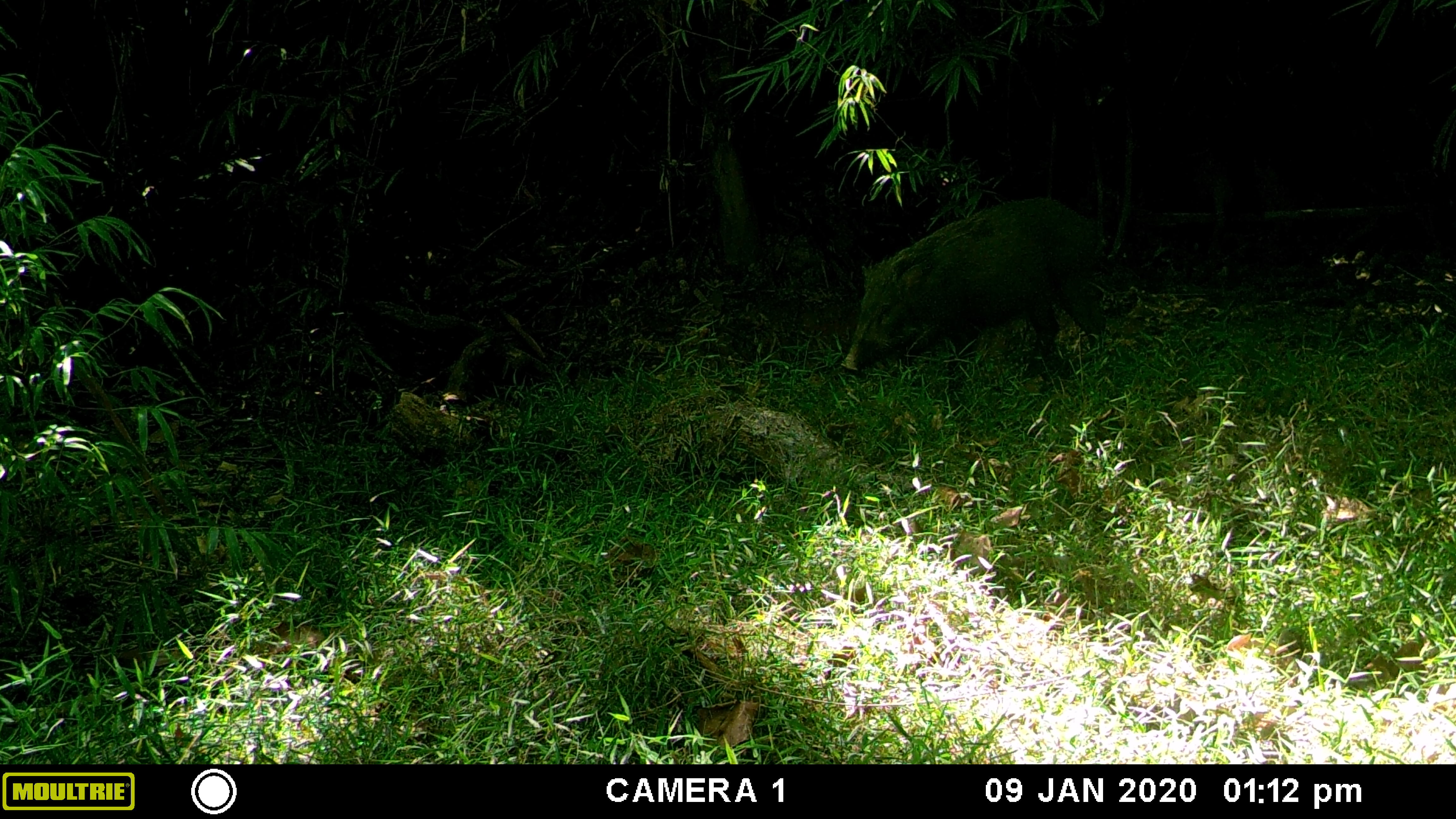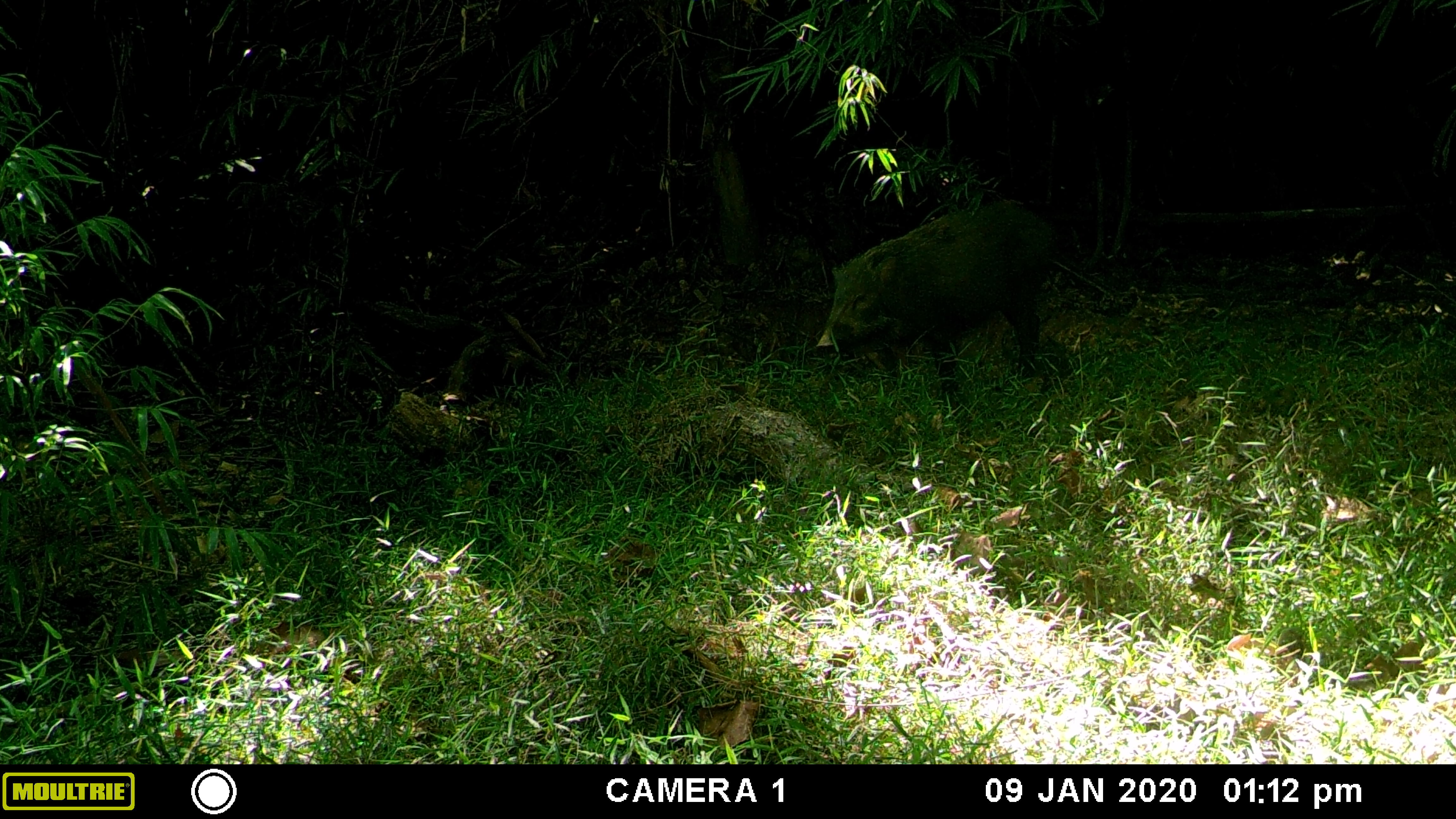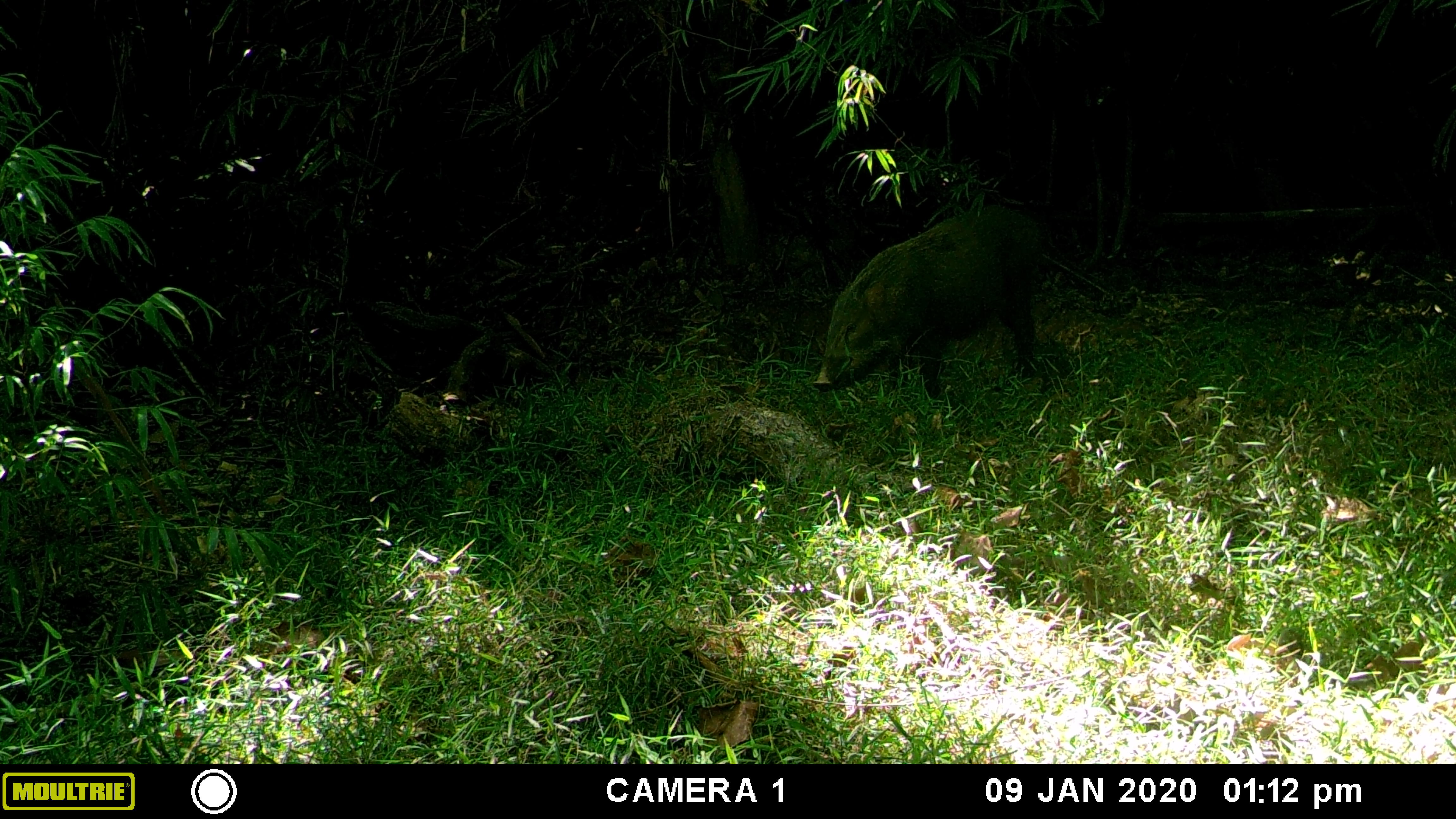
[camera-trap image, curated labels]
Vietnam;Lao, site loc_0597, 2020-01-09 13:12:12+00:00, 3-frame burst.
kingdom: Animalia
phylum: Chordata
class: Mammalia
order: Artiodactyla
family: Suidae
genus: Sus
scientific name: Sus scrofa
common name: eurasian wild pig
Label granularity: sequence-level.